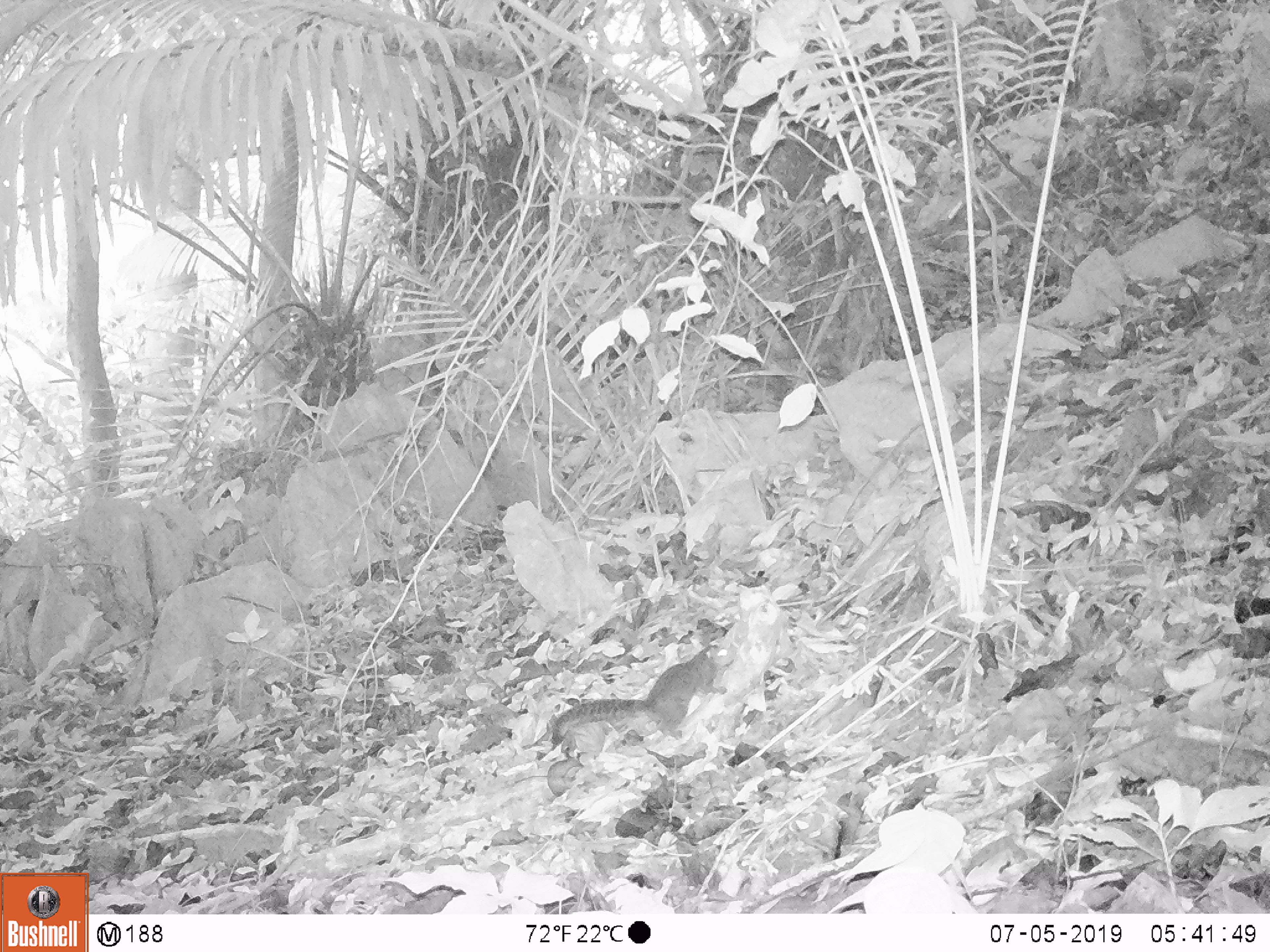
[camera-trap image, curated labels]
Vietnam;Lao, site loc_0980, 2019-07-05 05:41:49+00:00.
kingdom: Animalia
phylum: Chordata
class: Mammalia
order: Rodentia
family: Sciuridae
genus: Dremomys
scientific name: Dremomys rufigenis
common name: red-cheeked squirrel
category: red cheeked squirrel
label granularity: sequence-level